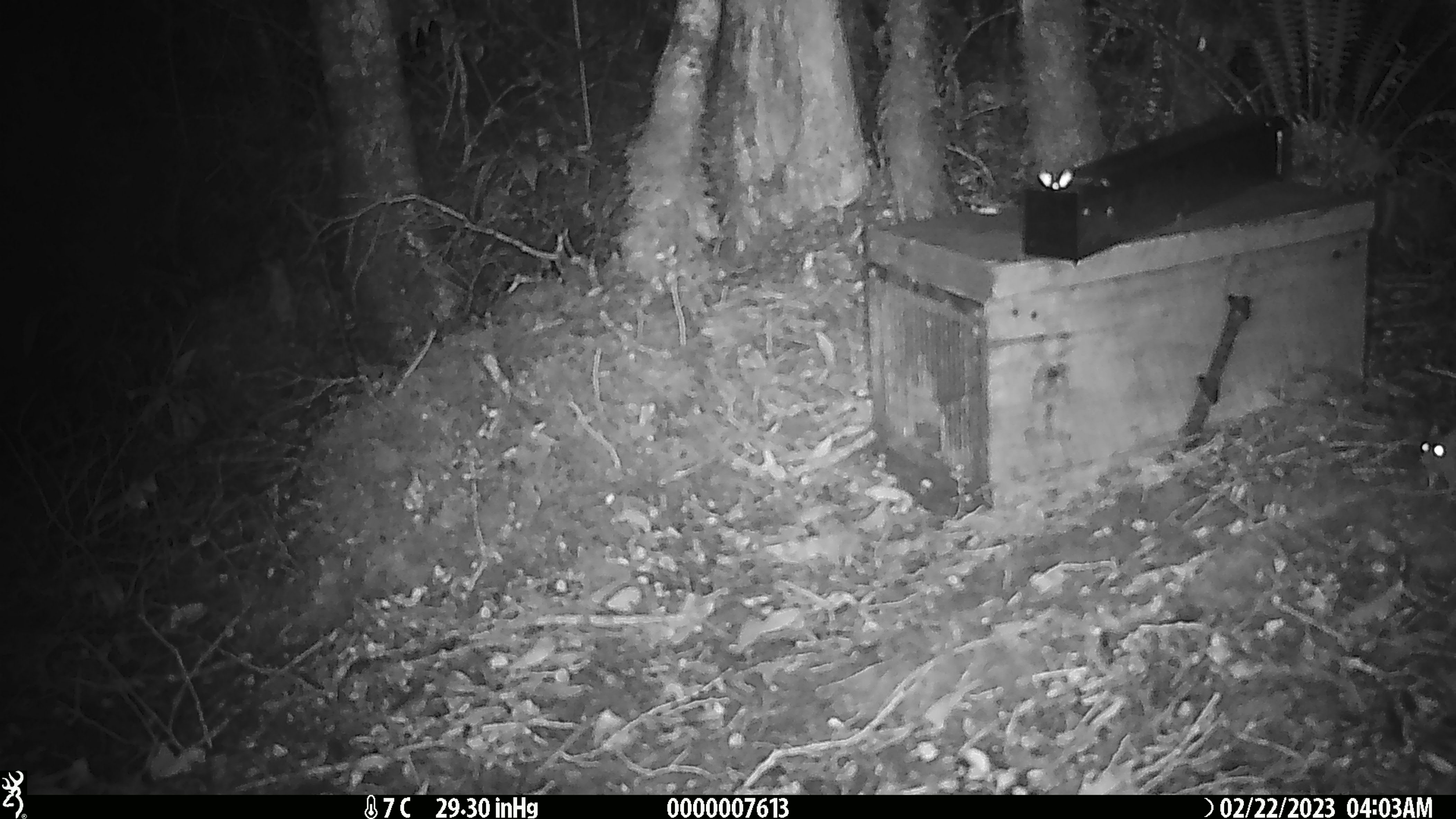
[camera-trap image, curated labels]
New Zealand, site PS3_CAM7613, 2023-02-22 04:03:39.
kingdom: Animalia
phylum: Chordata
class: Mammalia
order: Rodentia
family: Muridae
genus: Mus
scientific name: Mus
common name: mouse